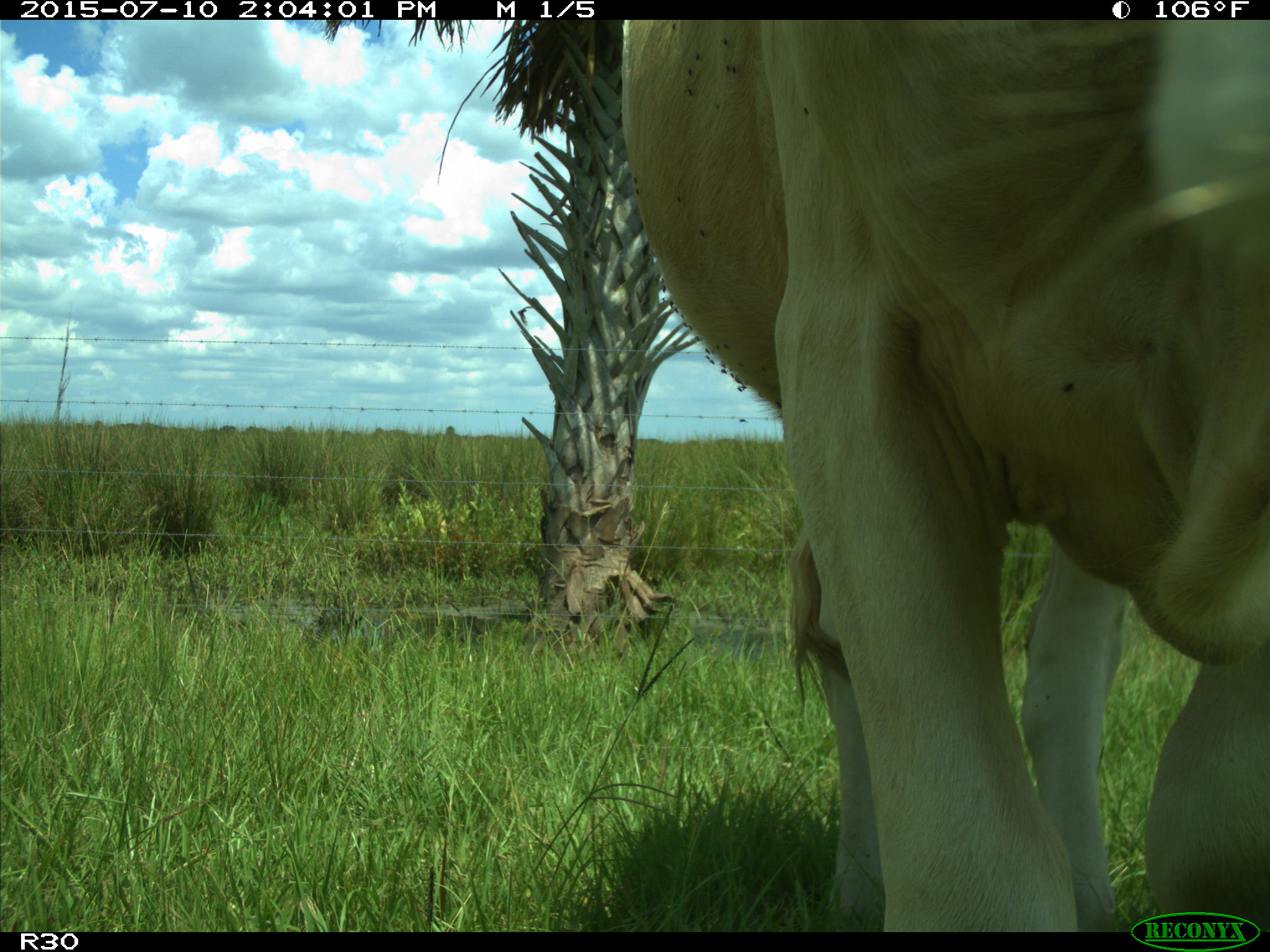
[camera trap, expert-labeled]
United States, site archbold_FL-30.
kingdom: Animalia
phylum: Chordata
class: Mammalia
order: Artiodactyla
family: Bovidae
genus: Bos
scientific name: Bos taurus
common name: domestic cow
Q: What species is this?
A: Bos taurus (domestic cow).